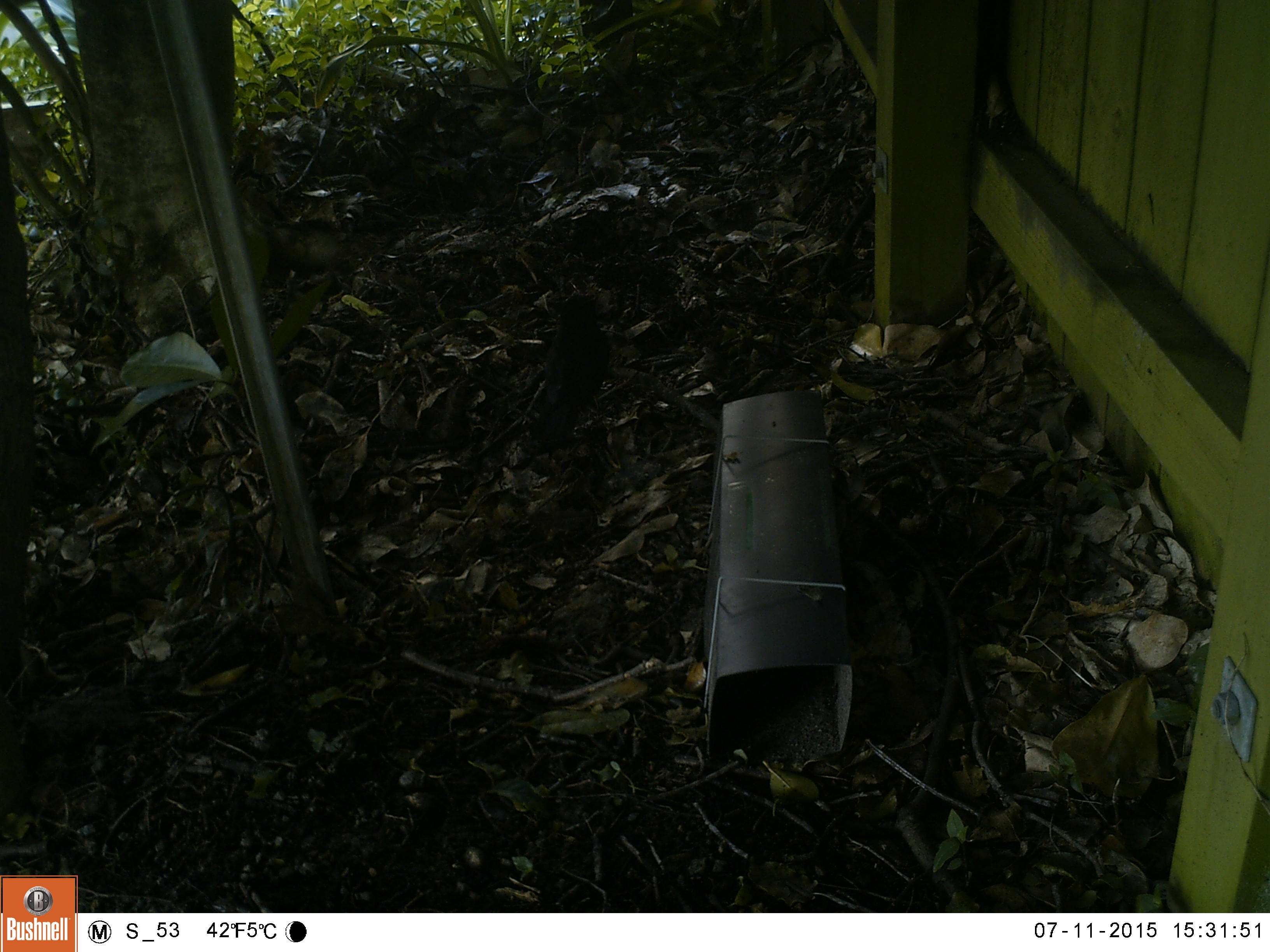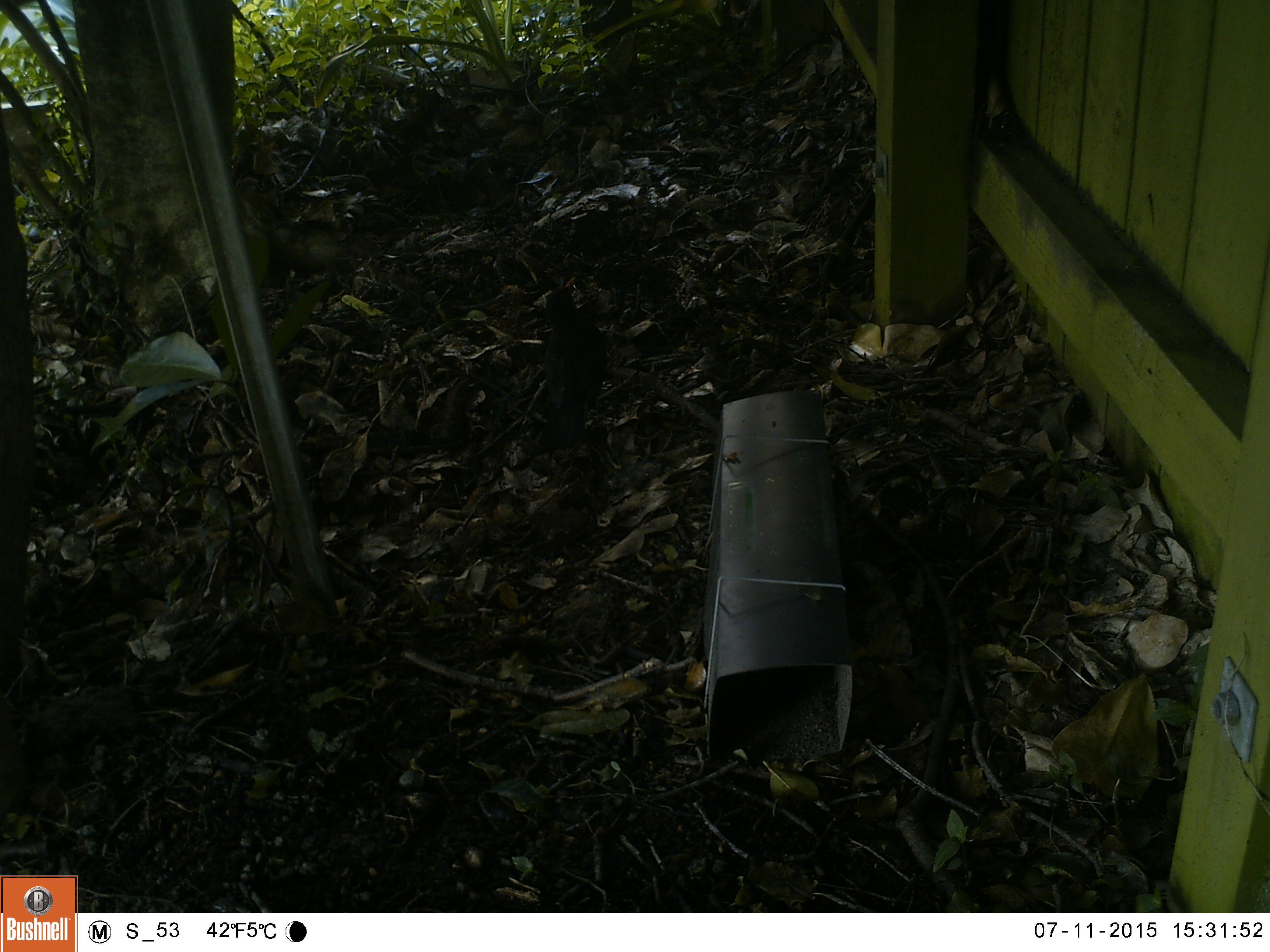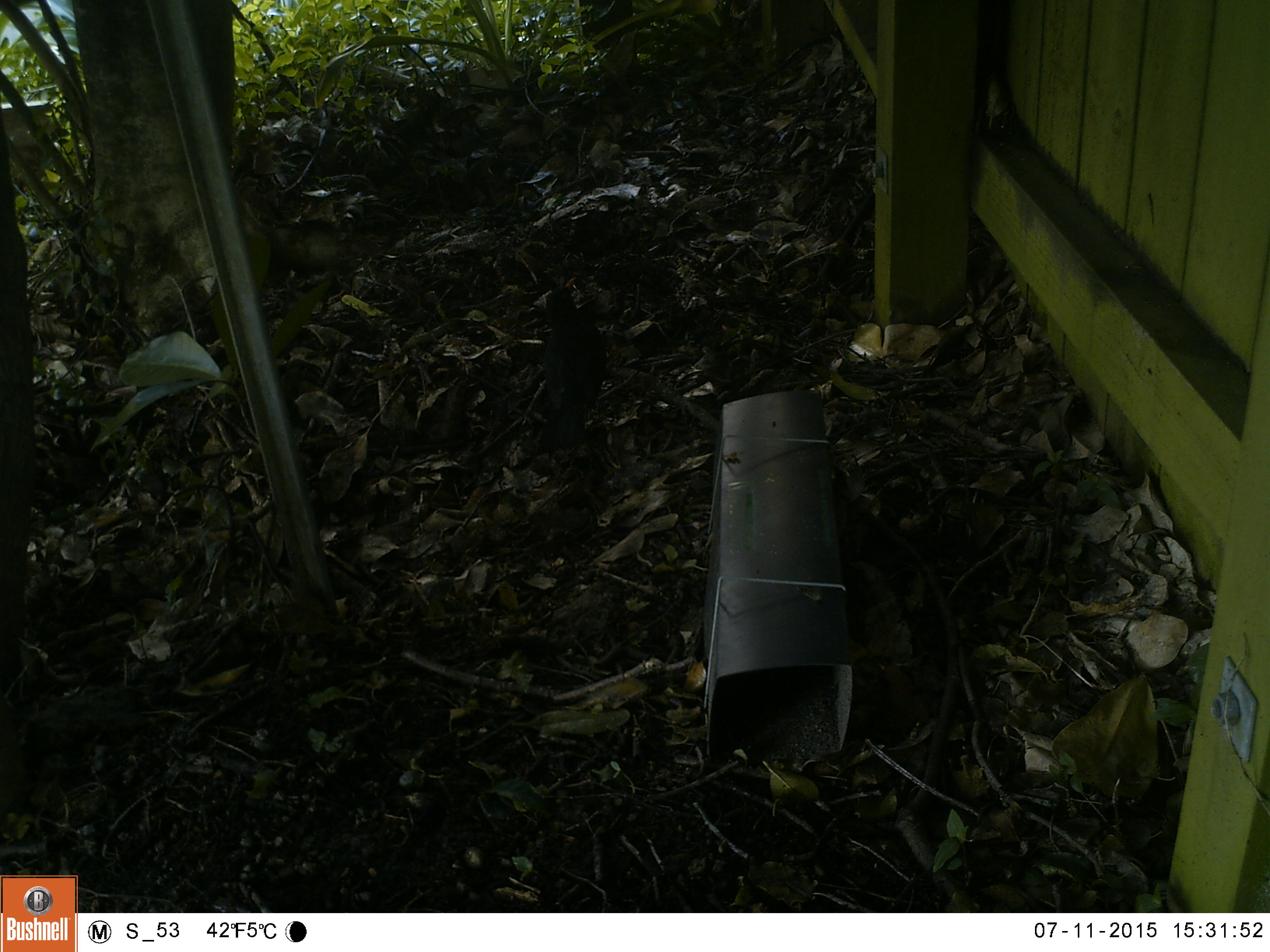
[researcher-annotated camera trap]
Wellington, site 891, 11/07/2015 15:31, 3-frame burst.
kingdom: Animalia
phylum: Chordata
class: Aves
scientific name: Aves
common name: bird